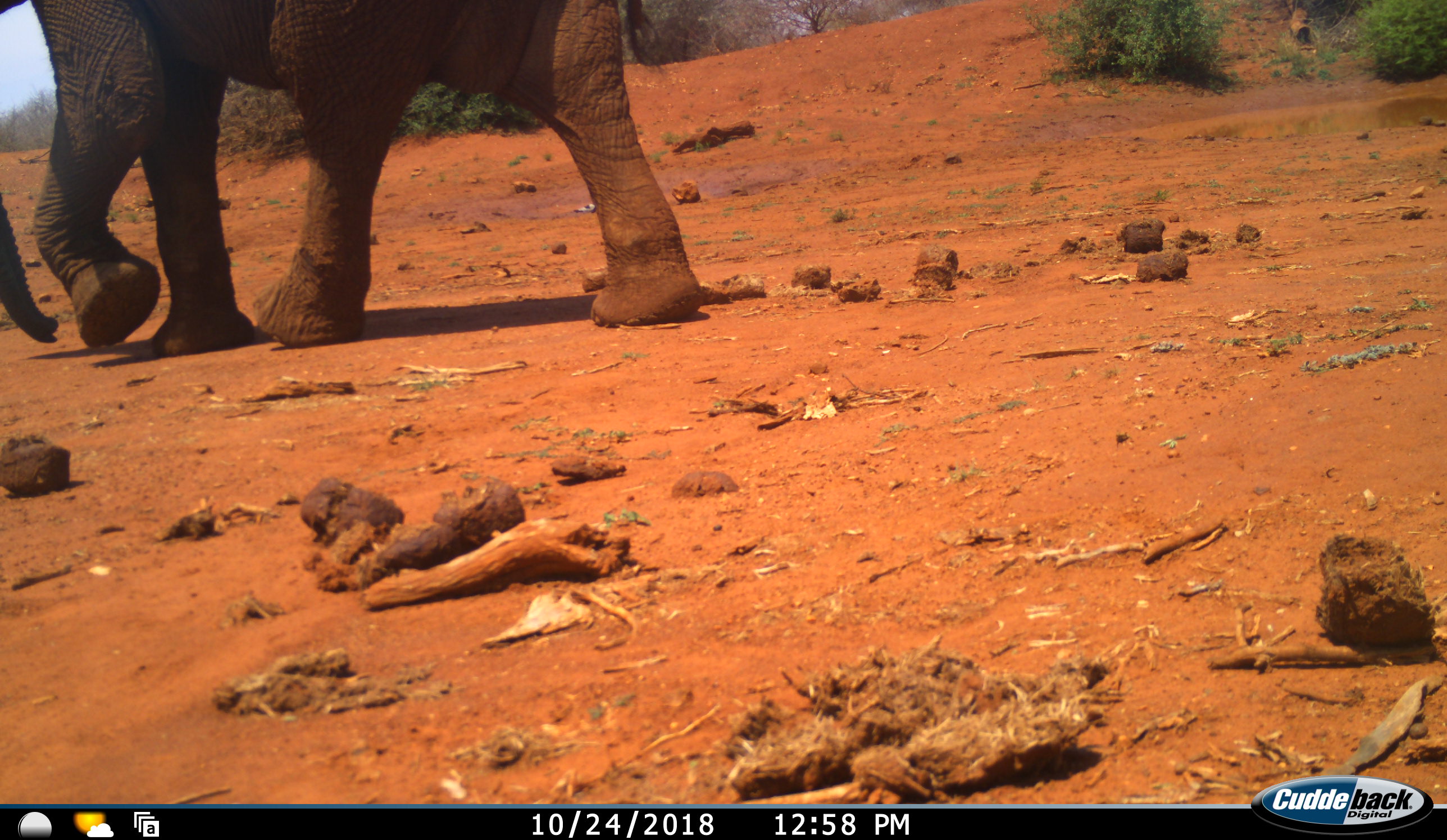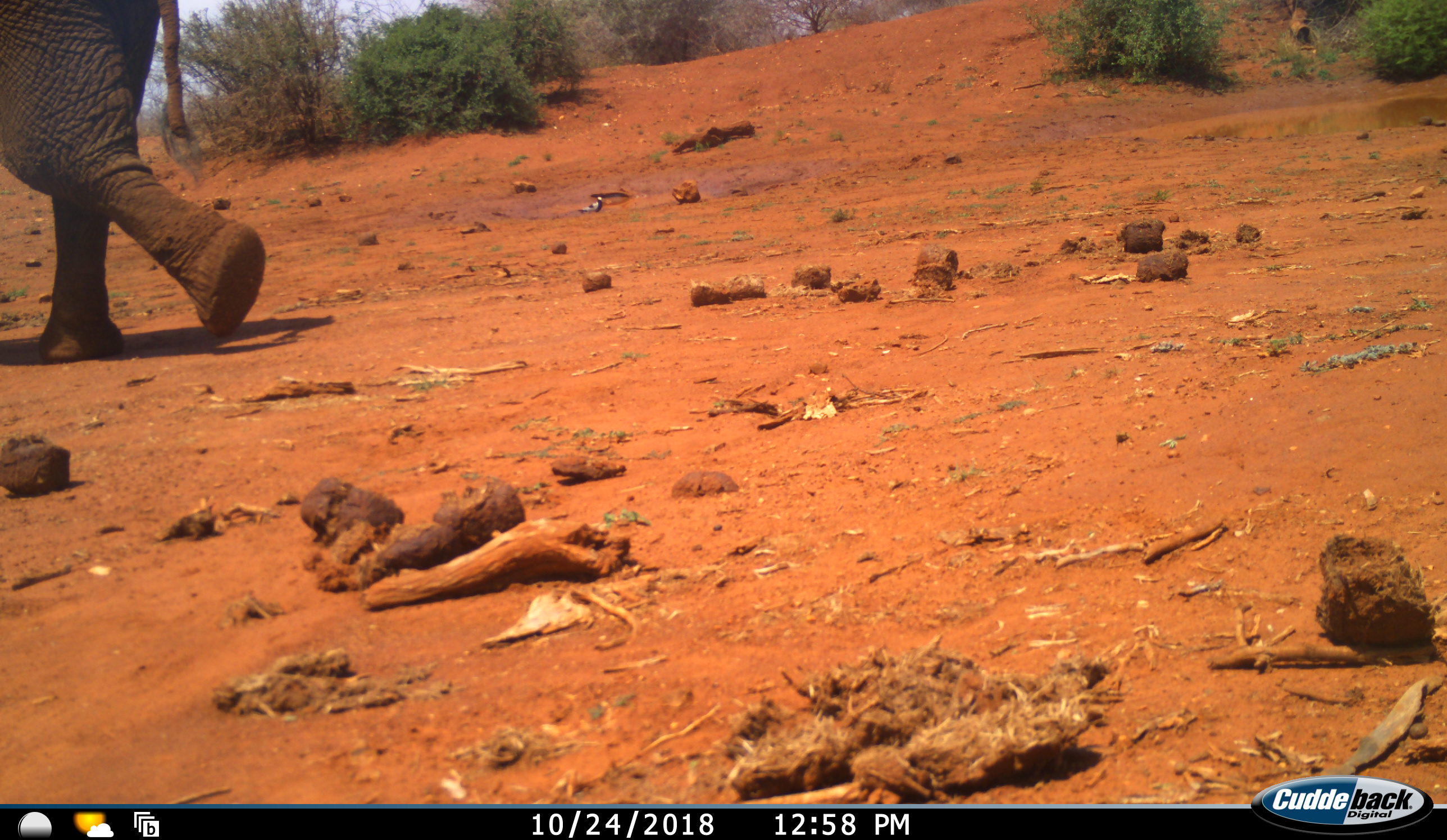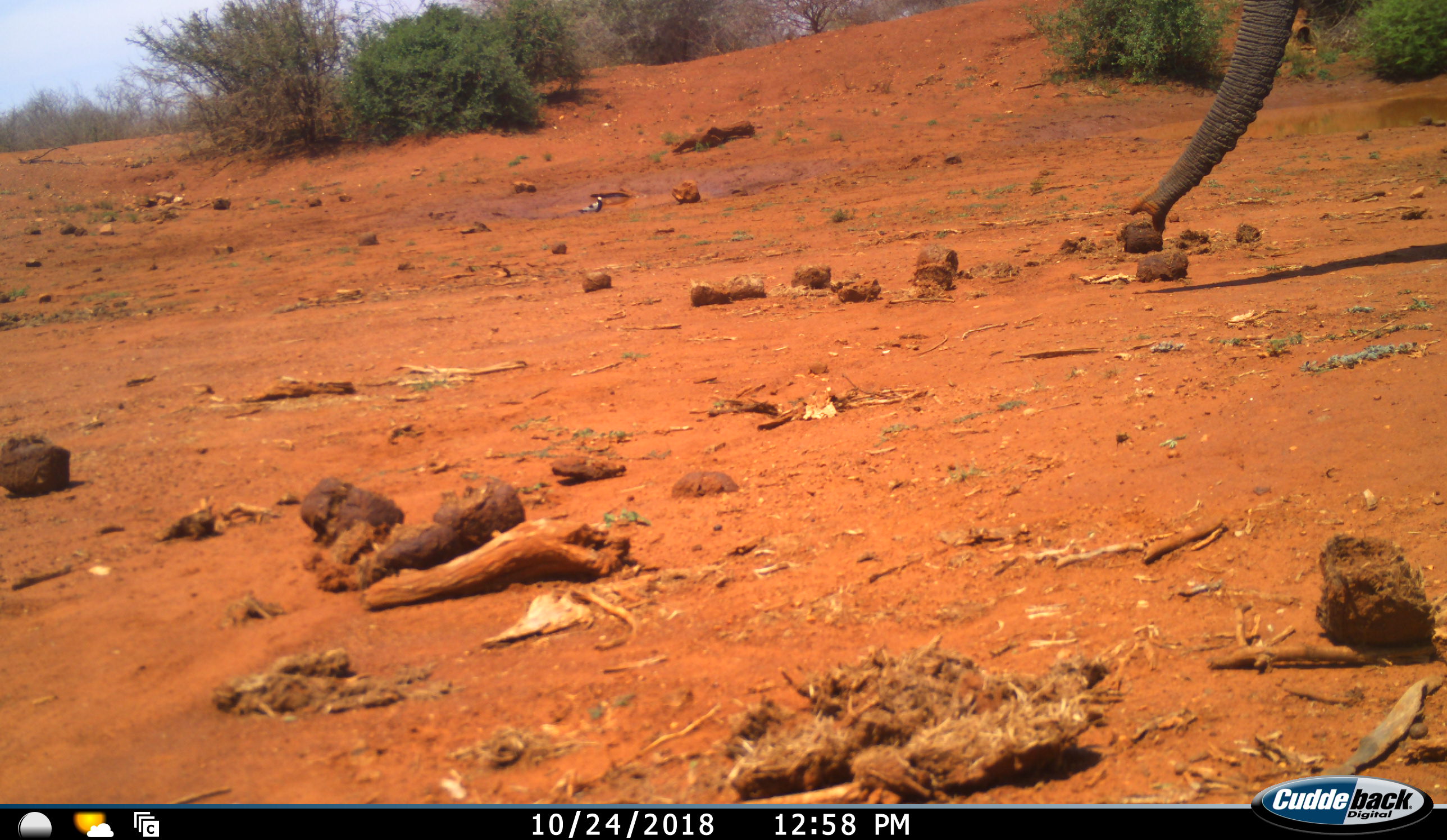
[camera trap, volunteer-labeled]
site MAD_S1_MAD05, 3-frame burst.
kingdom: Animalia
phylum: Chordata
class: Mammalia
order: Proboscidea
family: Elephantidae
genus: Loxodonta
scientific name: Loxodonta africana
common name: african bush elephant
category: elephant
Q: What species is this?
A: Elephant (african bush elephant) (Loxodonta africana).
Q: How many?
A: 2.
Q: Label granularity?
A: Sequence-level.